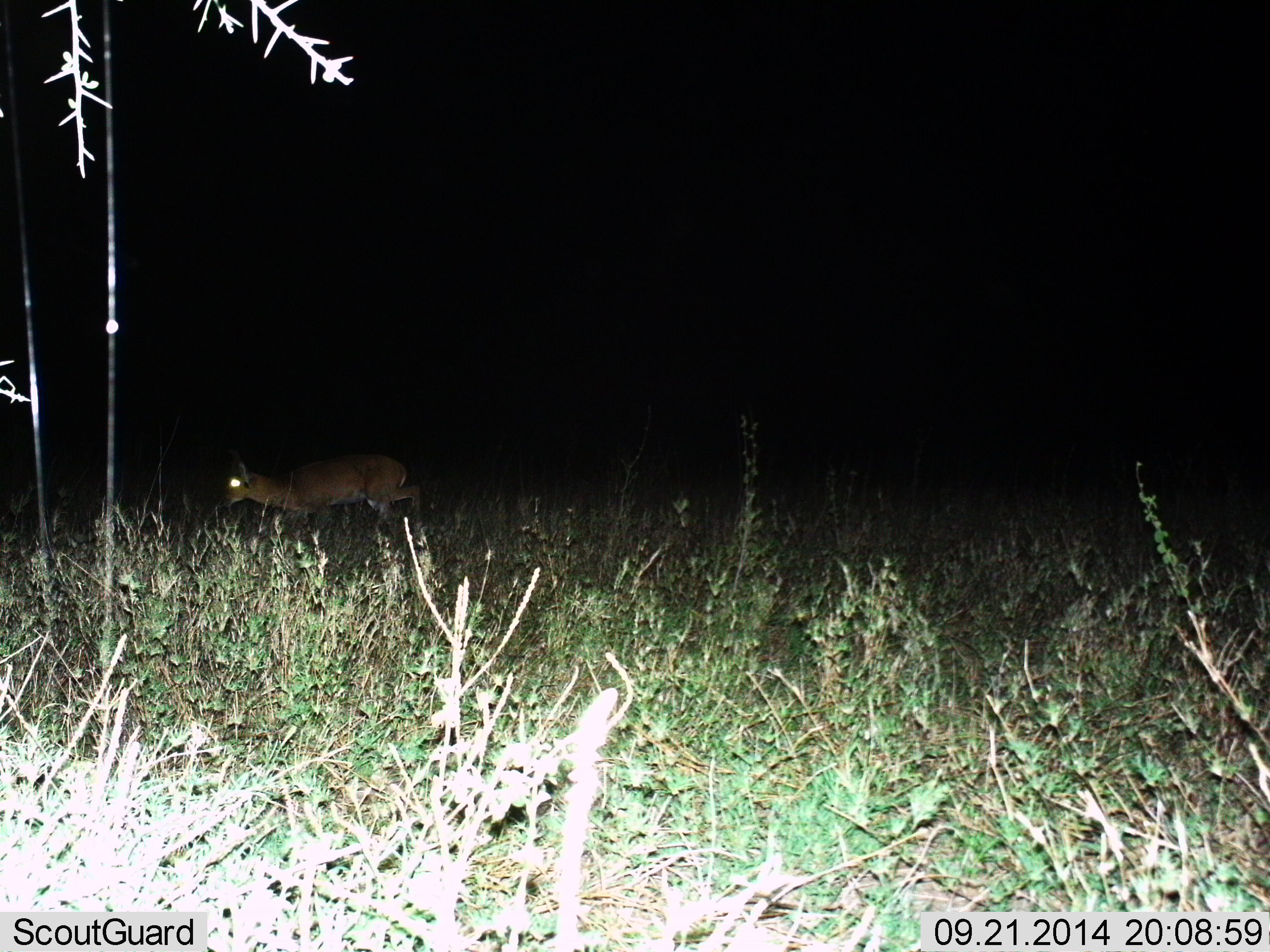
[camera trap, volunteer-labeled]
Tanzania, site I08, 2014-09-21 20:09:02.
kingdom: Animalia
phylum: Chordata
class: Mammalia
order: Artiodactyla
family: Bovidae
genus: Redunca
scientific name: Redunca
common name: reedbuck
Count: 1.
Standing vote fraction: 0%.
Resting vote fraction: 0%.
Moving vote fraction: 83%.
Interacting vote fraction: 0%.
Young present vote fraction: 0%.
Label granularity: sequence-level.